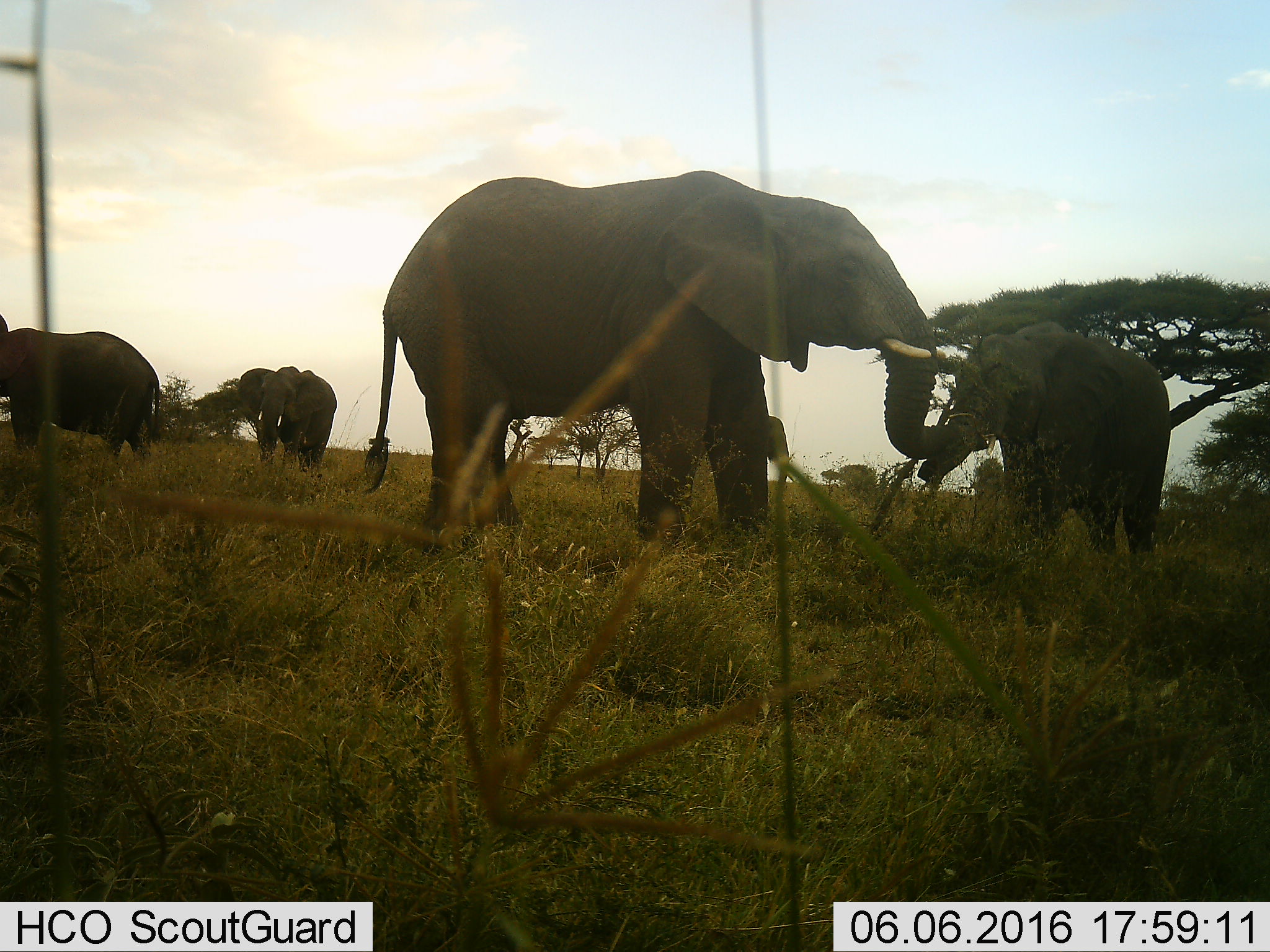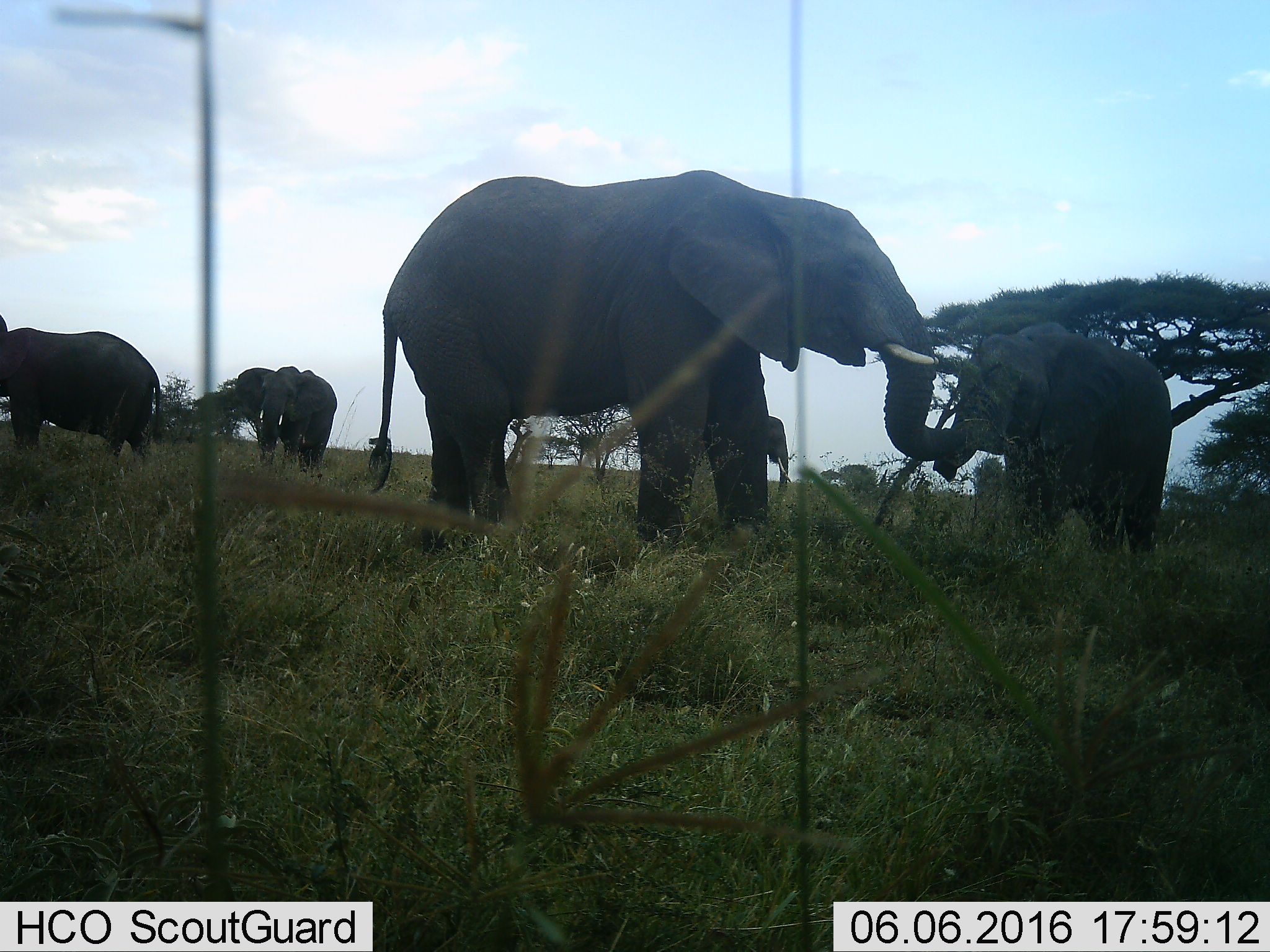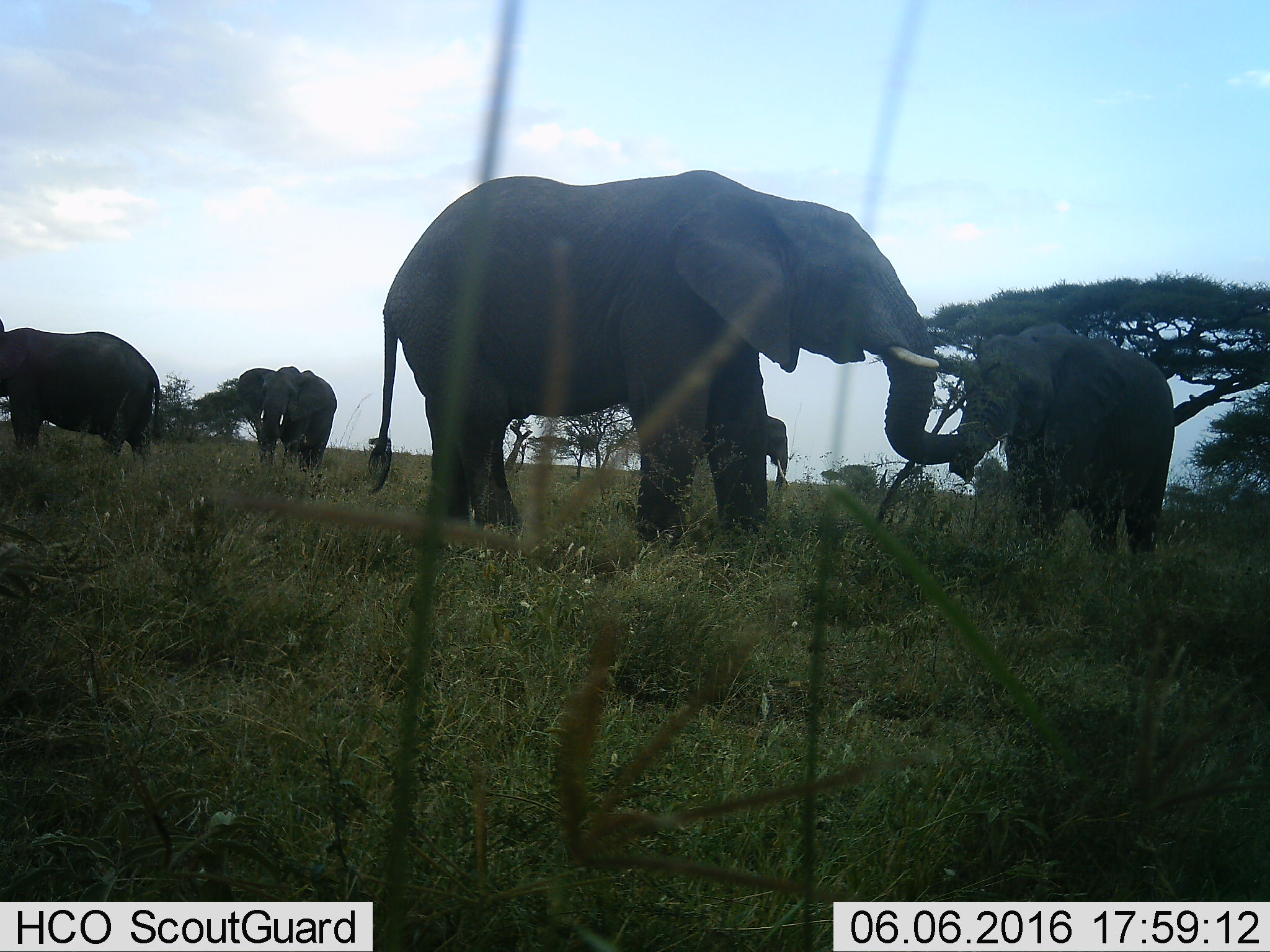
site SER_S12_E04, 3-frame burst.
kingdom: Animalia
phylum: Chordata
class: Mammalia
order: Proboscidea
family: Elephantidae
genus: Loxodonta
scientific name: Loxodonta africana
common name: african bush elephant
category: elephant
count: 5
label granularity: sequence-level